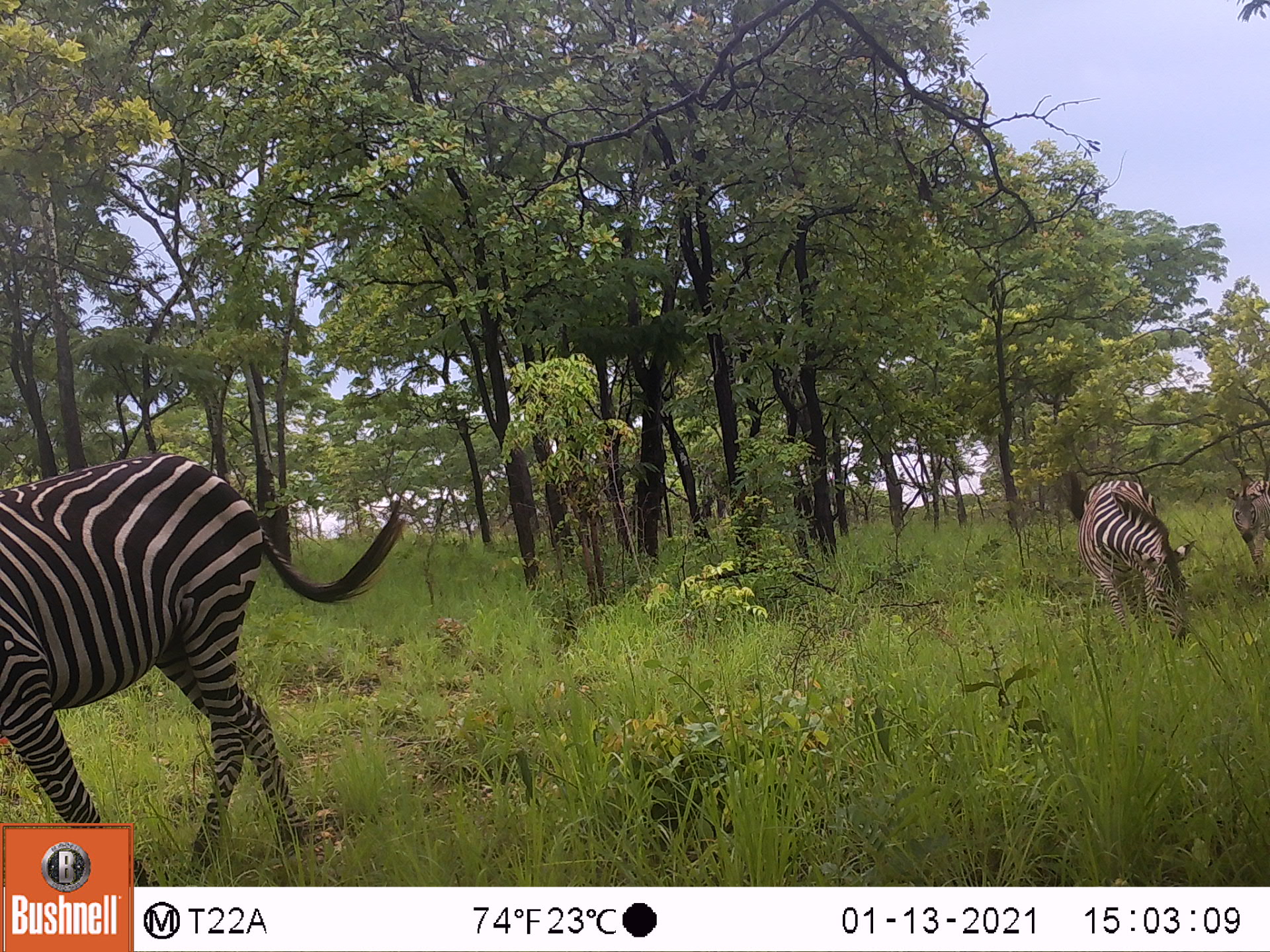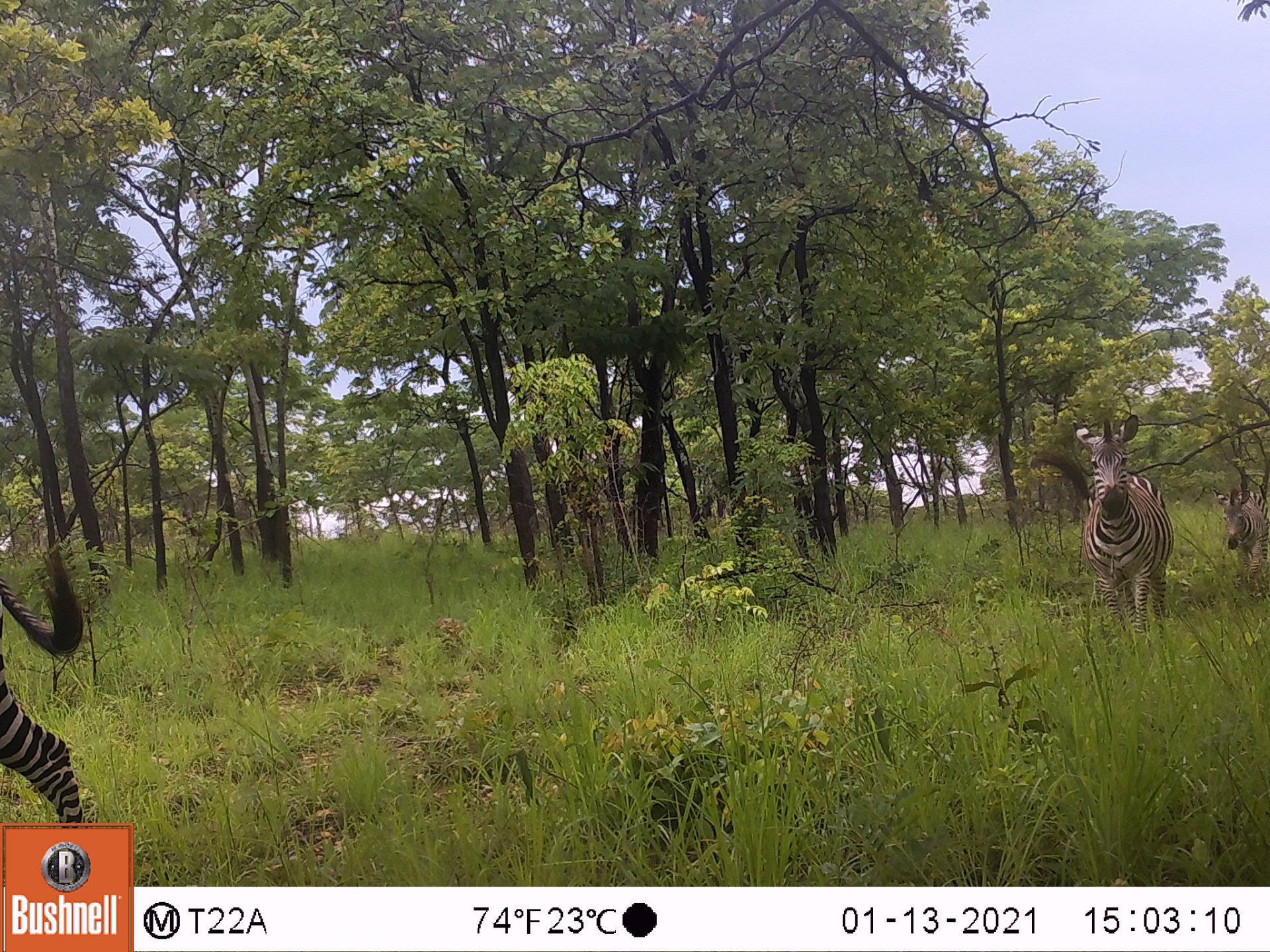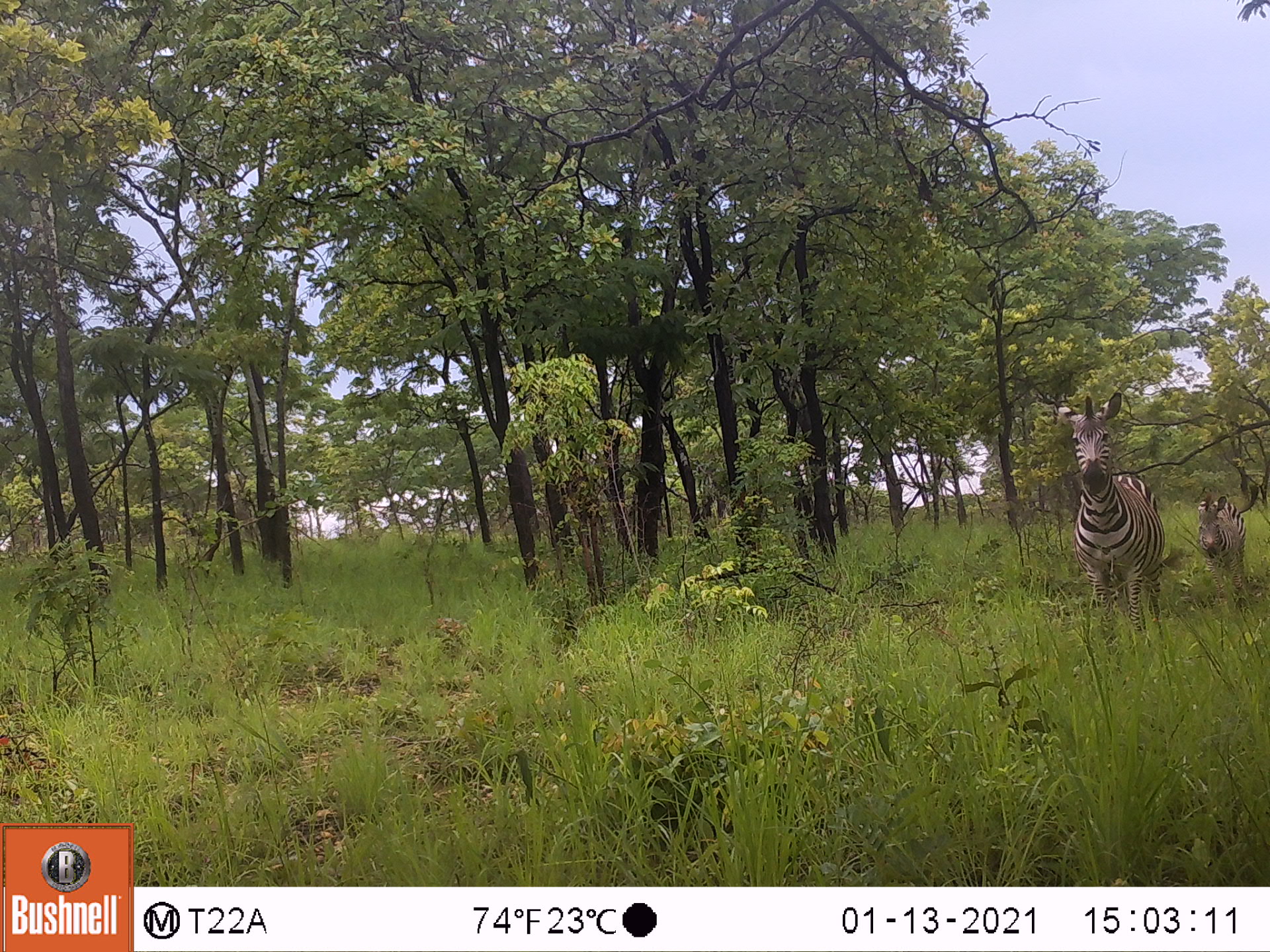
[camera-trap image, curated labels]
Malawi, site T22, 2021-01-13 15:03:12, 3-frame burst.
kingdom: Animalia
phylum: Chordata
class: Mammalia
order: Perissodactyla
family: Equidae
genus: Equus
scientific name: Equus quagga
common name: plains zebra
Plains zebra (Equus quagga), count 3.